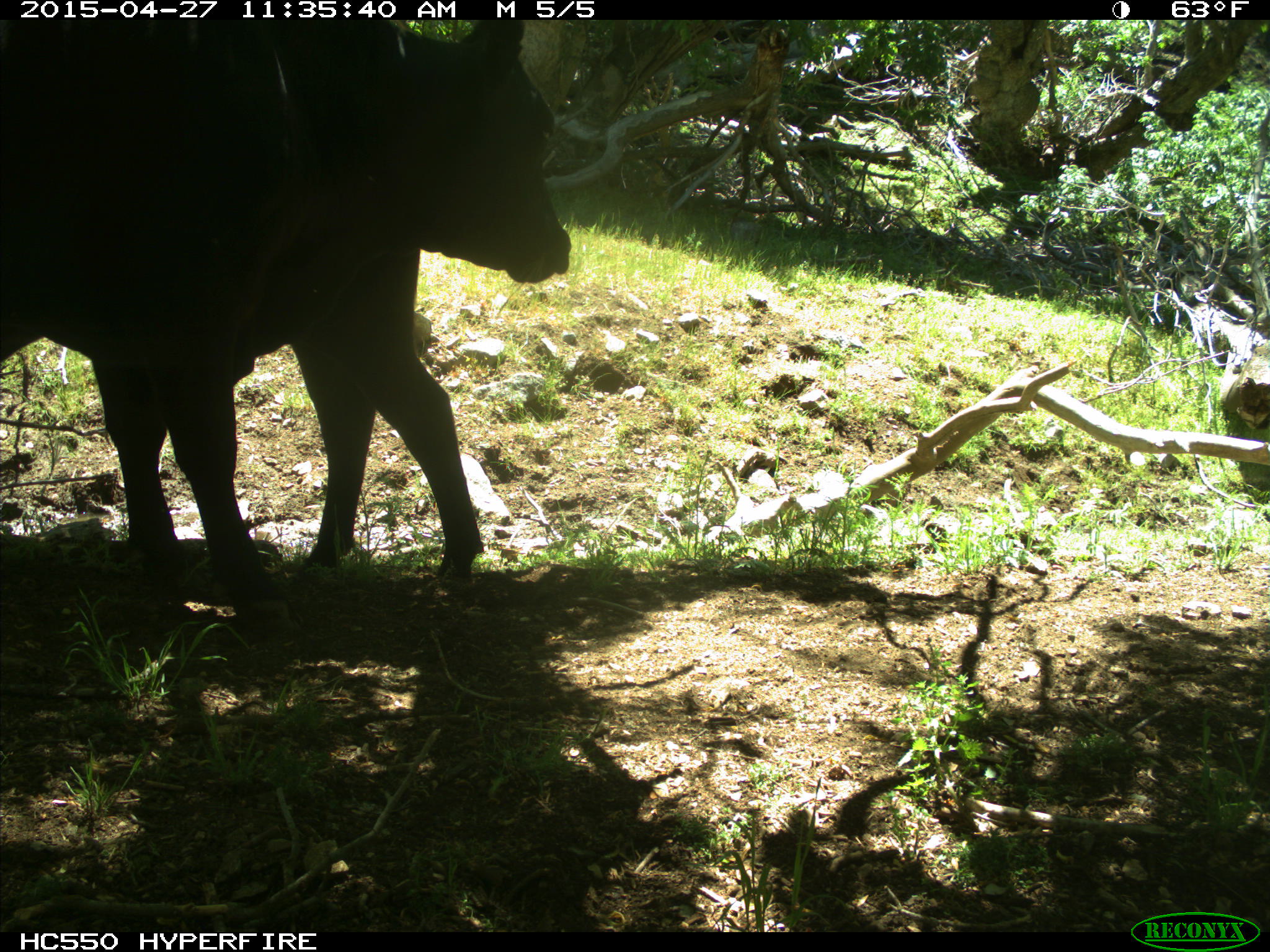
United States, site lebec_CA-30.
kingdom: Animalia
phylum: Chordata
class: Mammalia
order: Artiodactyla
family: Bovidae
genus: Bos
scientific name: Bos taurus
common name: domestic cow